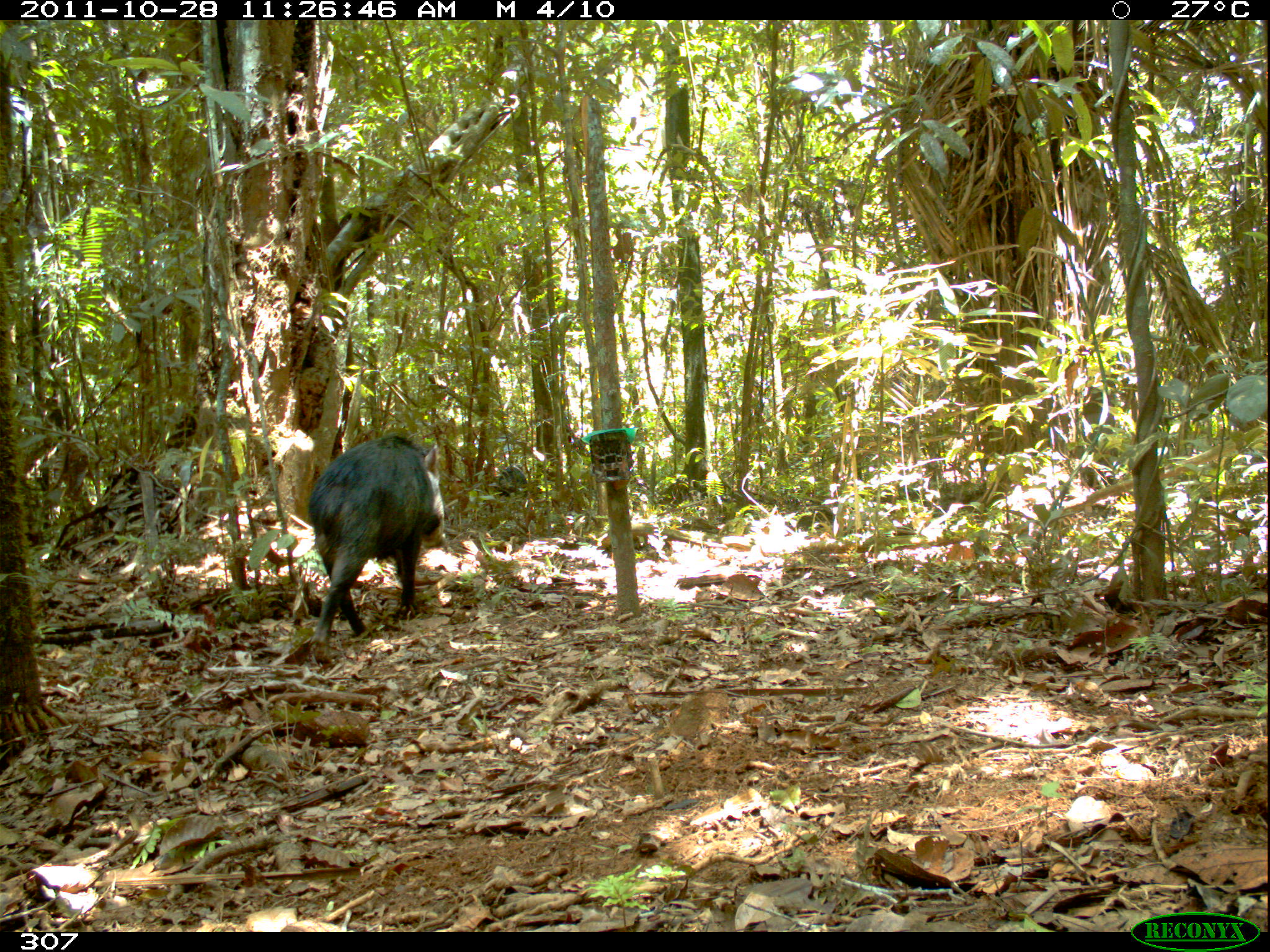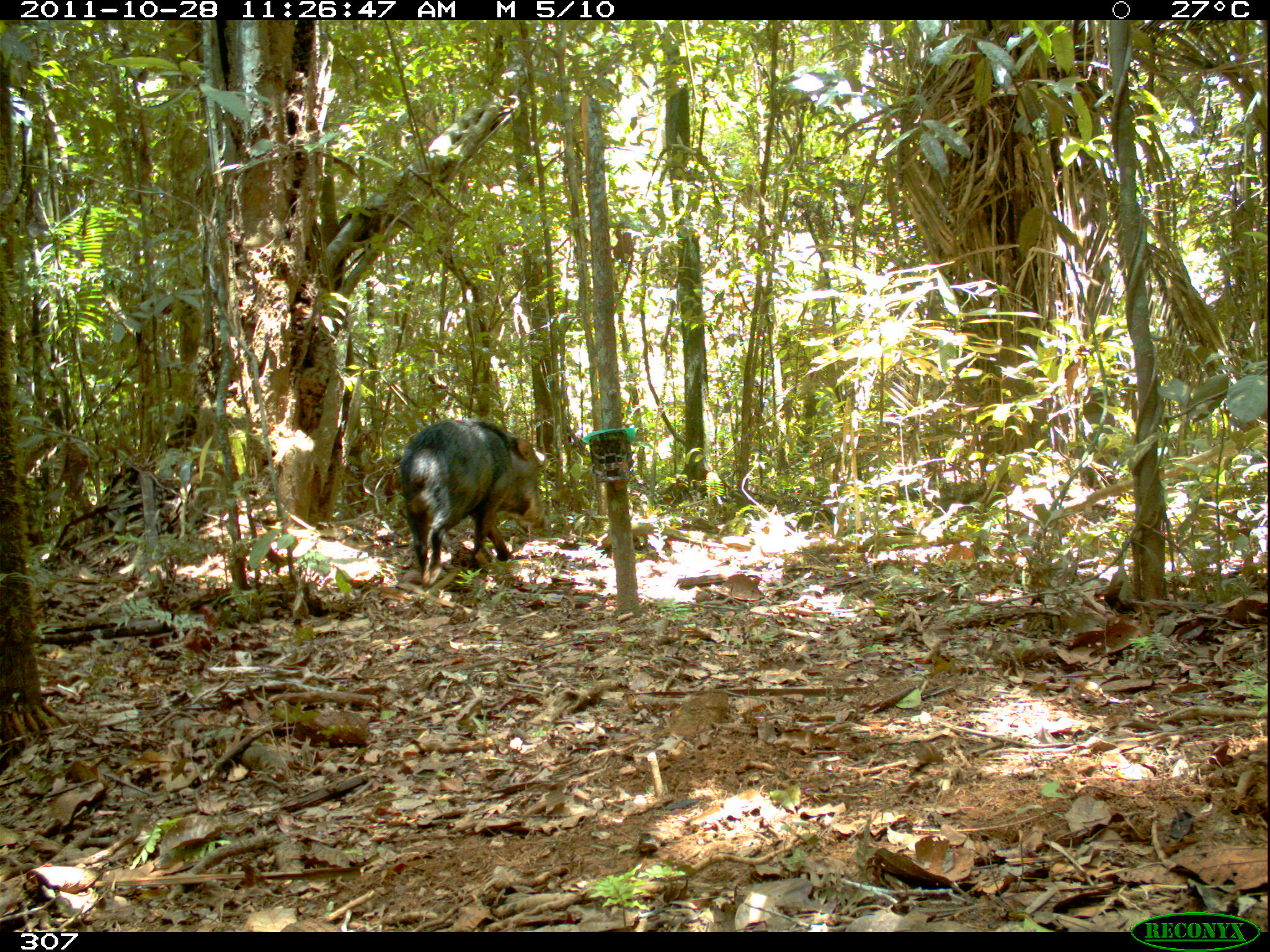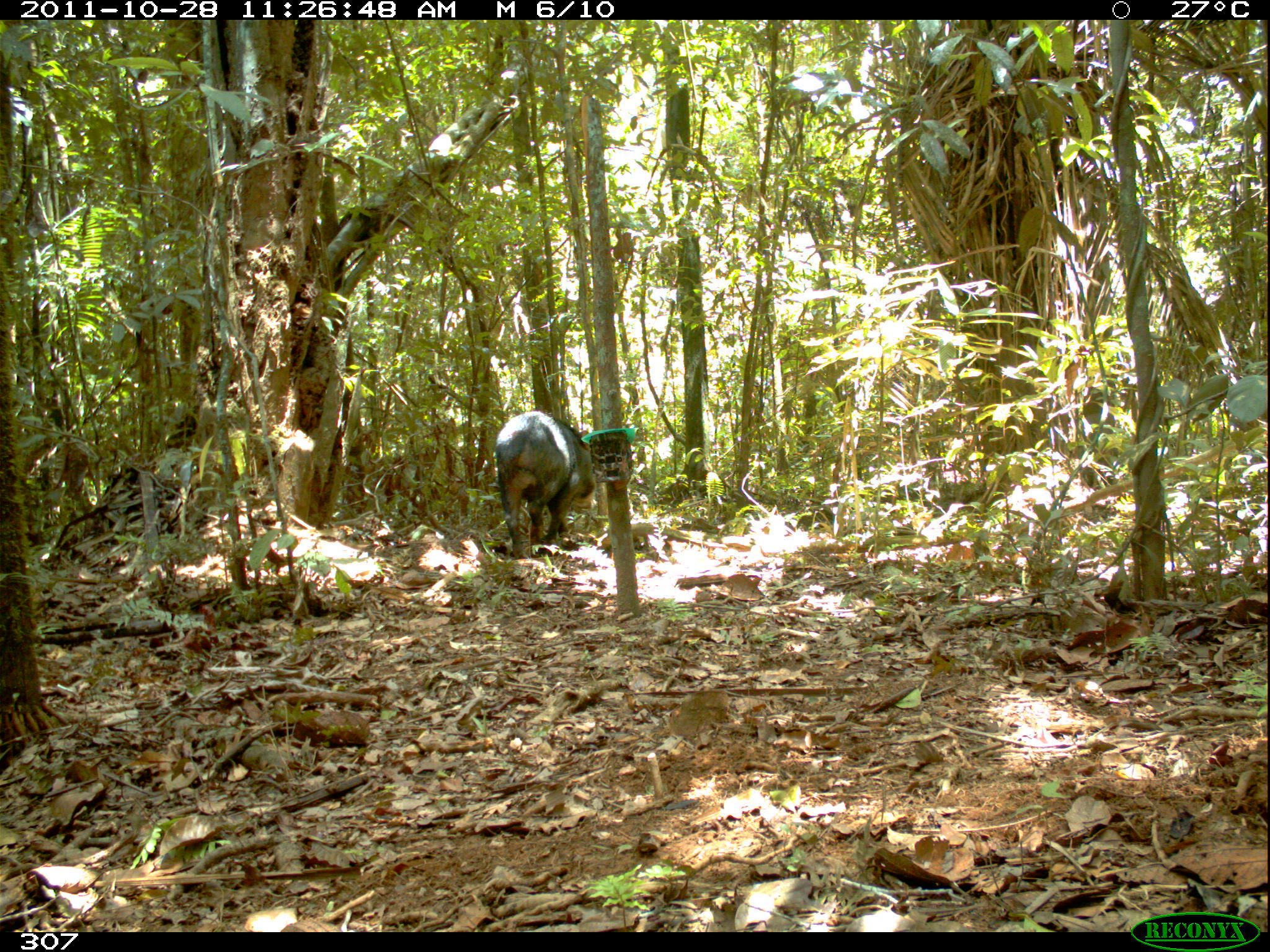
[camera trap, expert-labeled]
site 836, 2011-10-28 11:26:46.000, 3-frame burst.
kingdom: Animalia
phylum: Chordata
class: Mammalia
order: Artiodactyla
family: Tayassuidae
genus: Tayassu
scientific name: Tayassu pecari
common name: white-lipped peccary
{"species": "Tayassu pecari (white-lipped peccary)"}